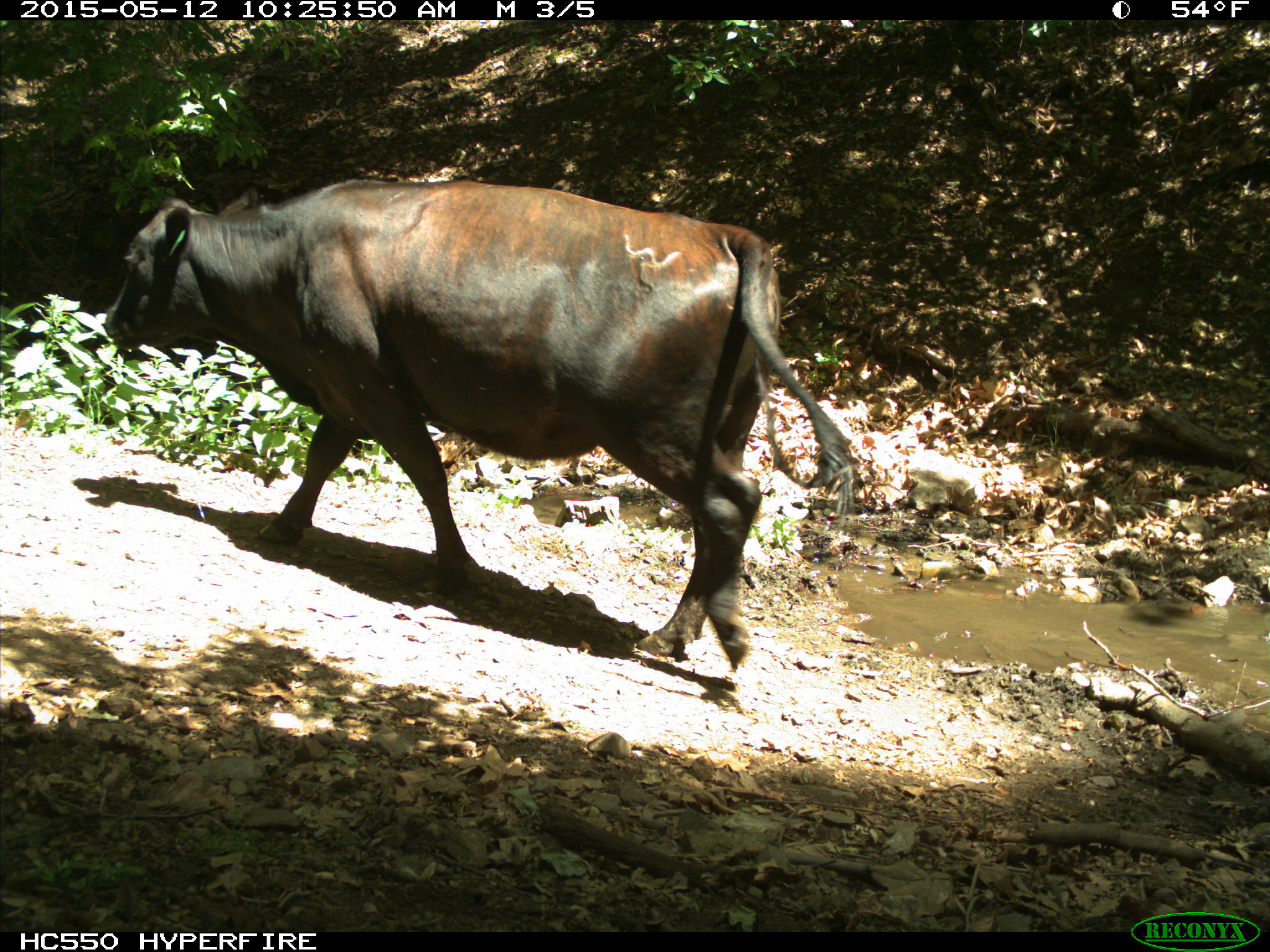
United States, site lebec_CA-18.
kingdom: Animalia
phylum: Chordata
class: Mammalia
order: Artiodactyla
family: Bovidae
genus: Bos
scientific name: Bos taurus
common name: domestic cow